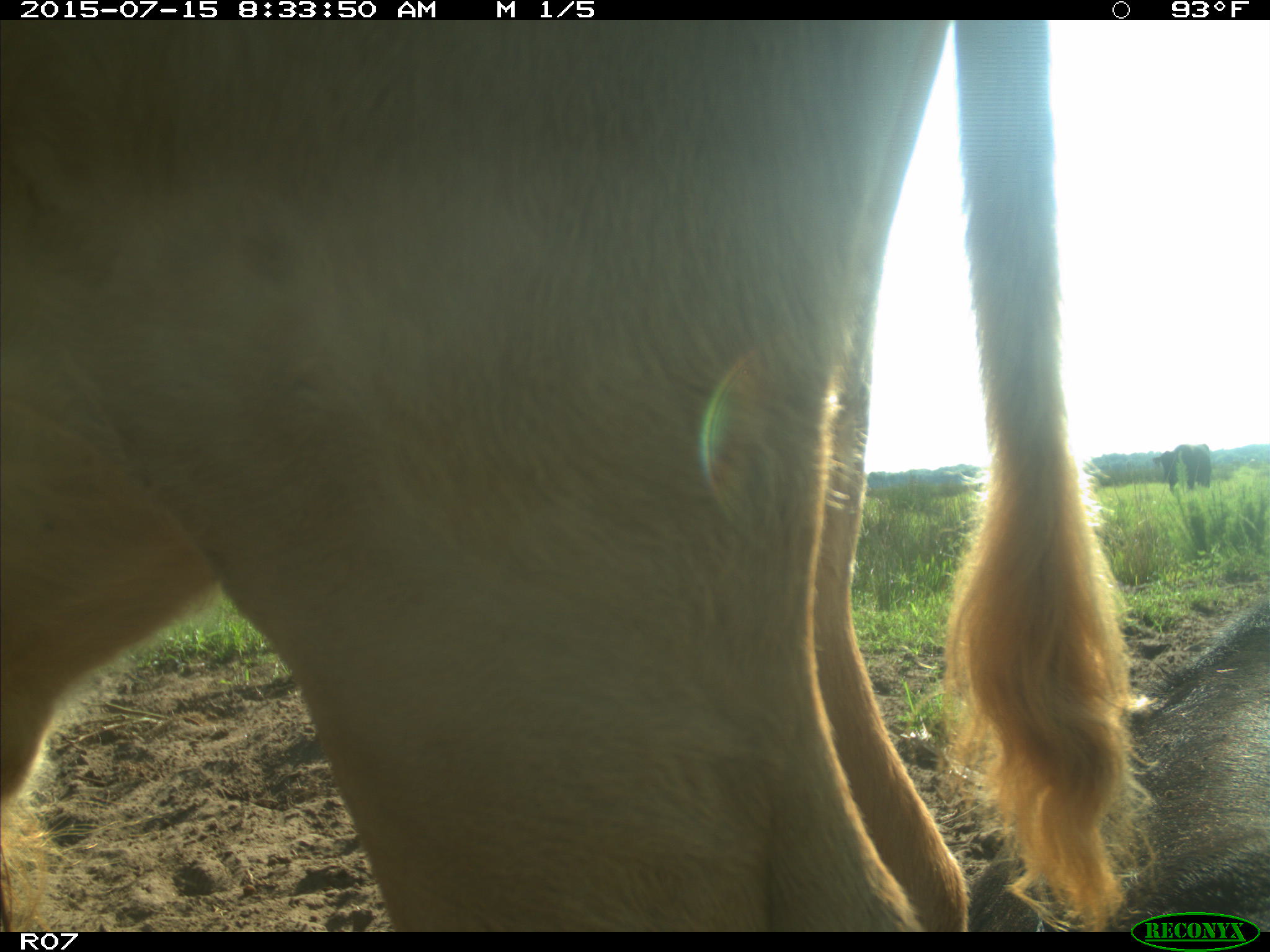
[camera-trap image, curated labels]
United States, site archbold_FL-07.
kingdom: Animalia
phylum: Chordata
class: Mammalia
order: Artiodactyla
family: Bovidae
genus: Bos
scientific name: Bos taurus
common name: domestic cow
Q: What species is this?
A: Bos taurus (domestic cow).